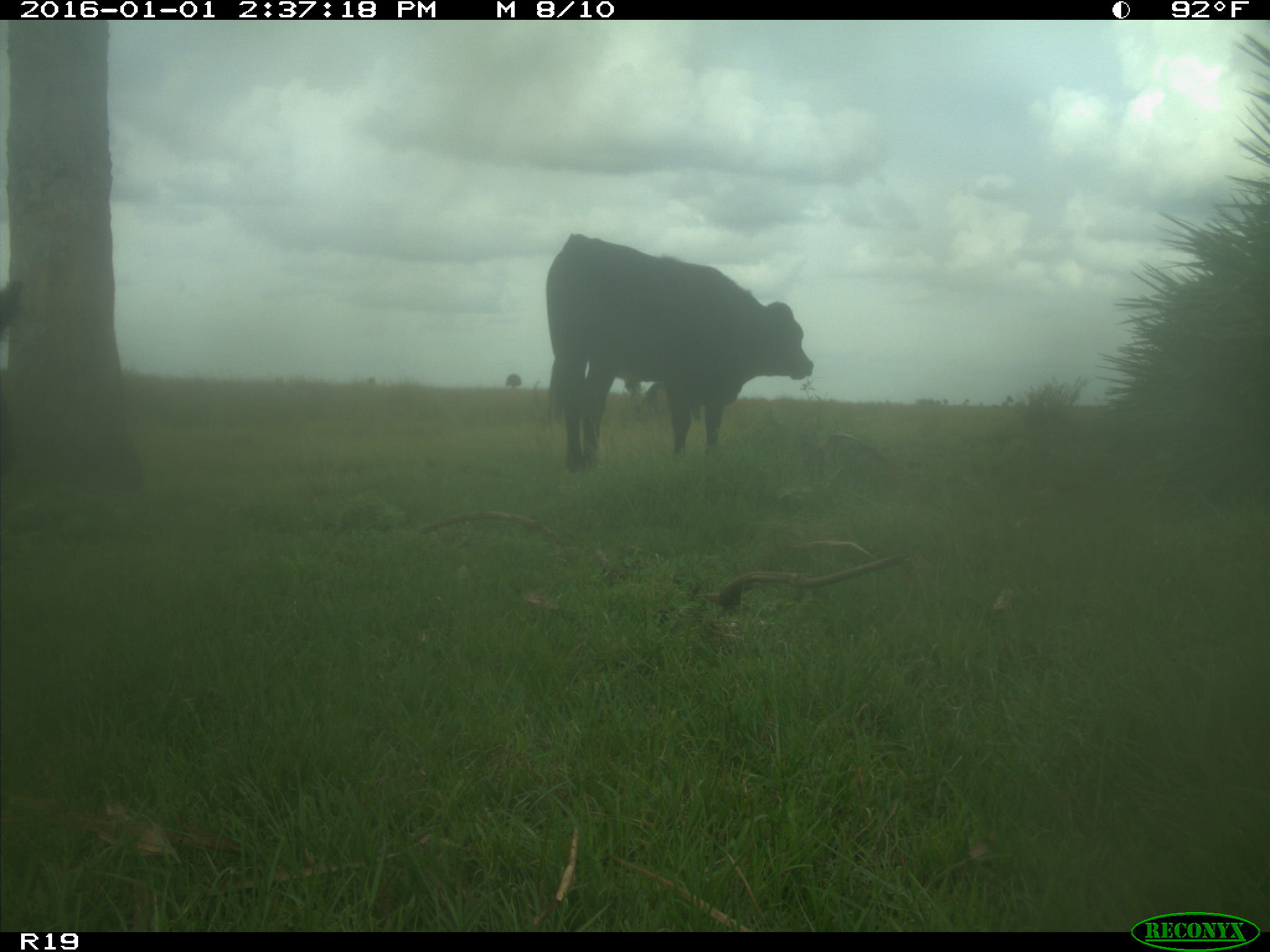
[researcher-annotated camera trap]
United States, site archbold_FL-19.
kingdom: Animalia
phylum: Chordata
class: Mammalia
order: Artiodactyla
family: Bovidae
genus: Bos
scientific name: Bos taurus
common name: domestic cow